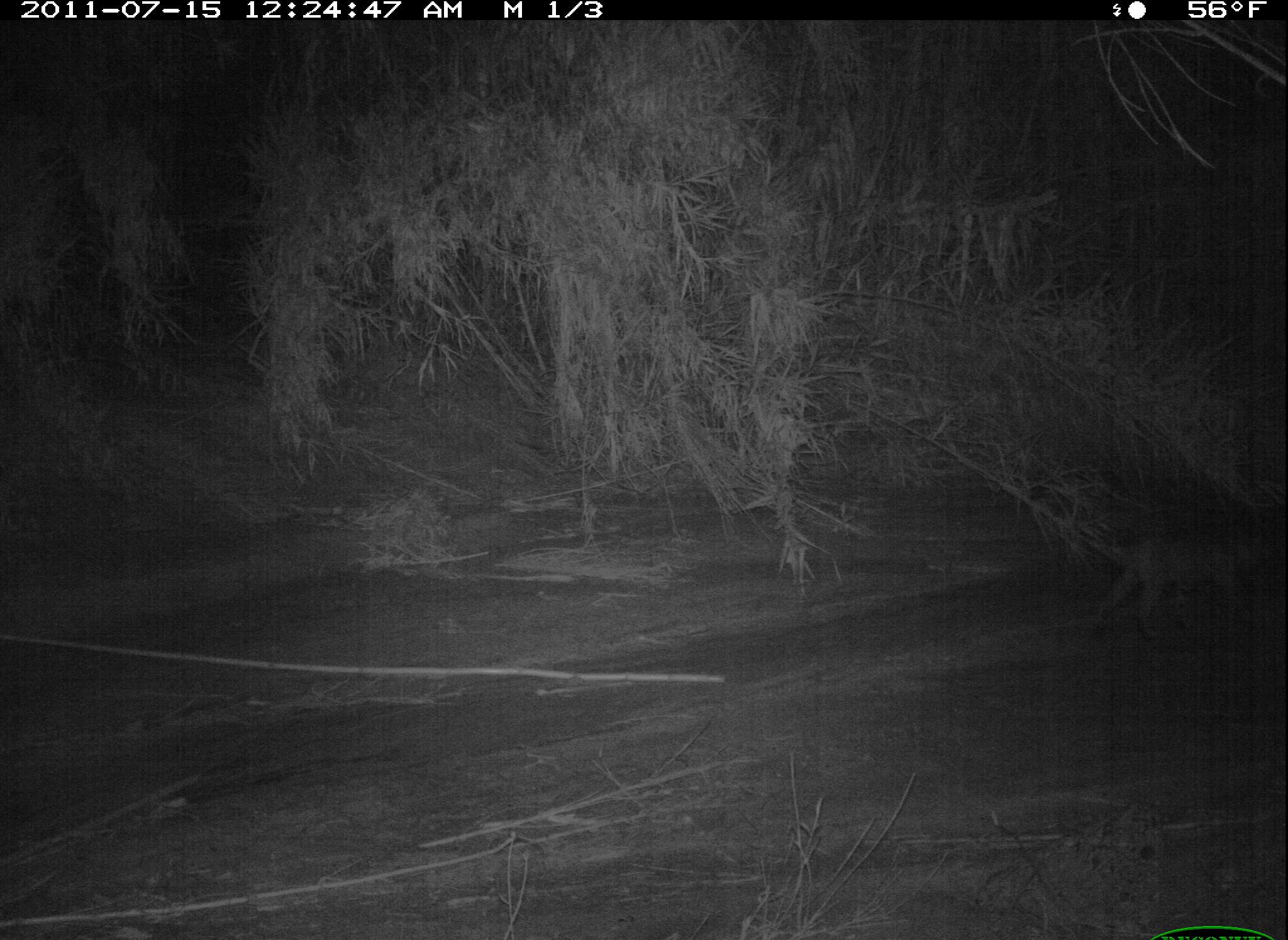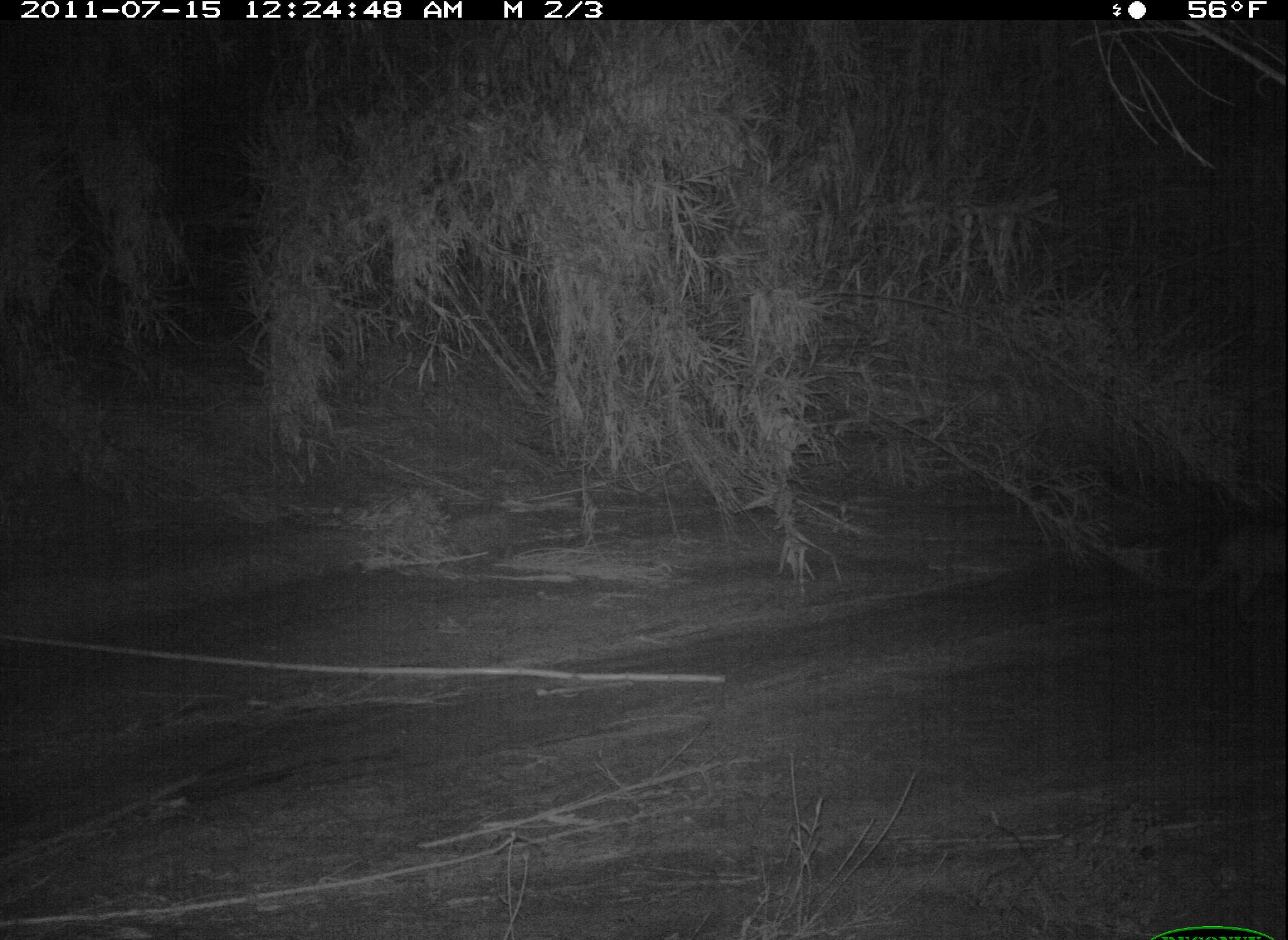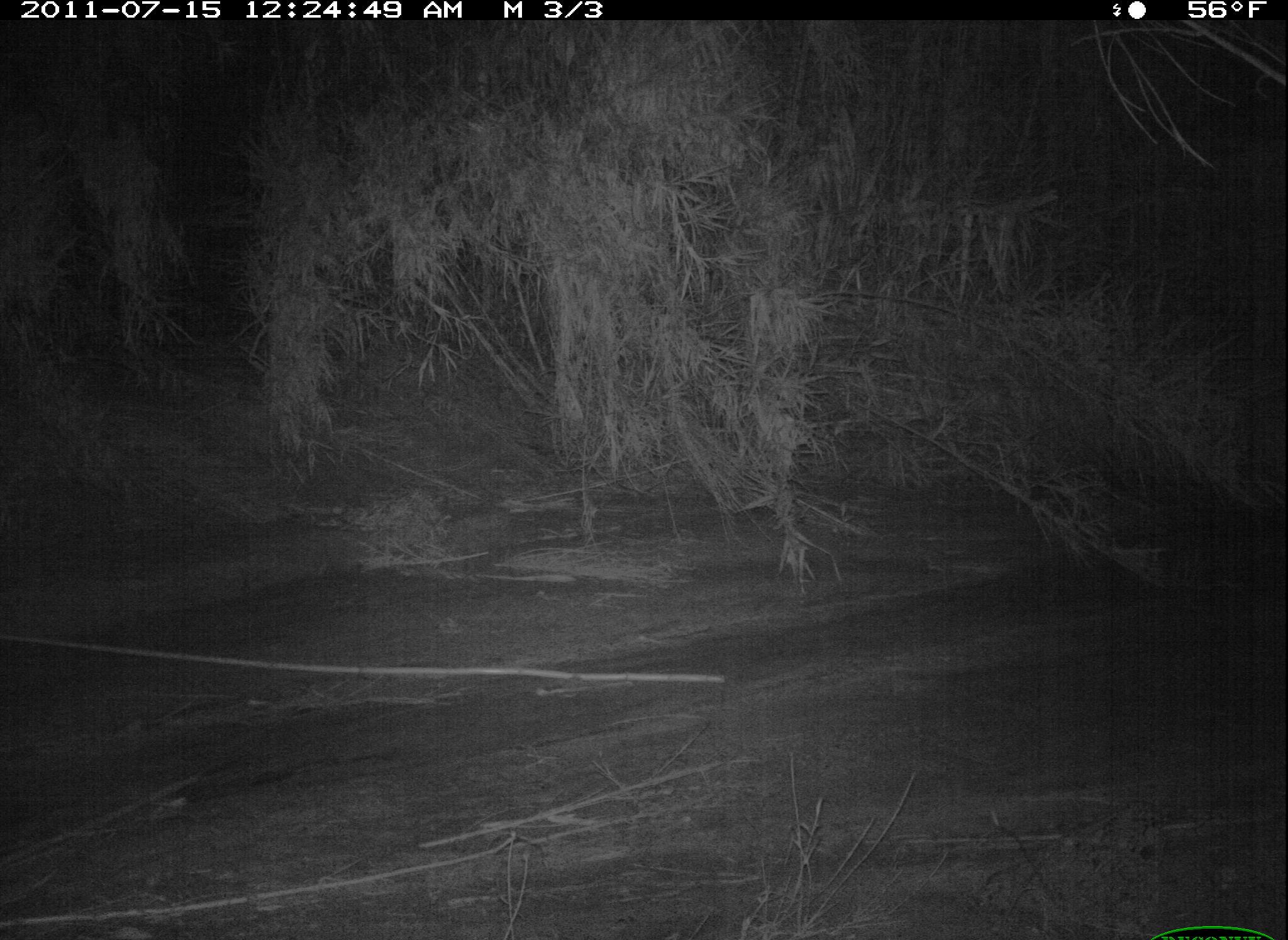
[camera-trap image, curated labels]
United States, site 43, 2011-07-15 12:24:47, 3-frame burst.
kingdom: Animalia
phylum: Chordata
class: Mammalia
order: Carnivora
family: Felidae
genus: Lynx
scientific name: Lynx rufus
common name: bobcat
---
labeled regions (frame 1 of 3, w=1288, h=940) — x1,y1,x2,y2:
bobcat: 1072,499,1286,644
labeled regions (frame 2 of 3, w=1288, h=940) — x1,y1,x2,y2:
bobcat: 1188,522,1288,632